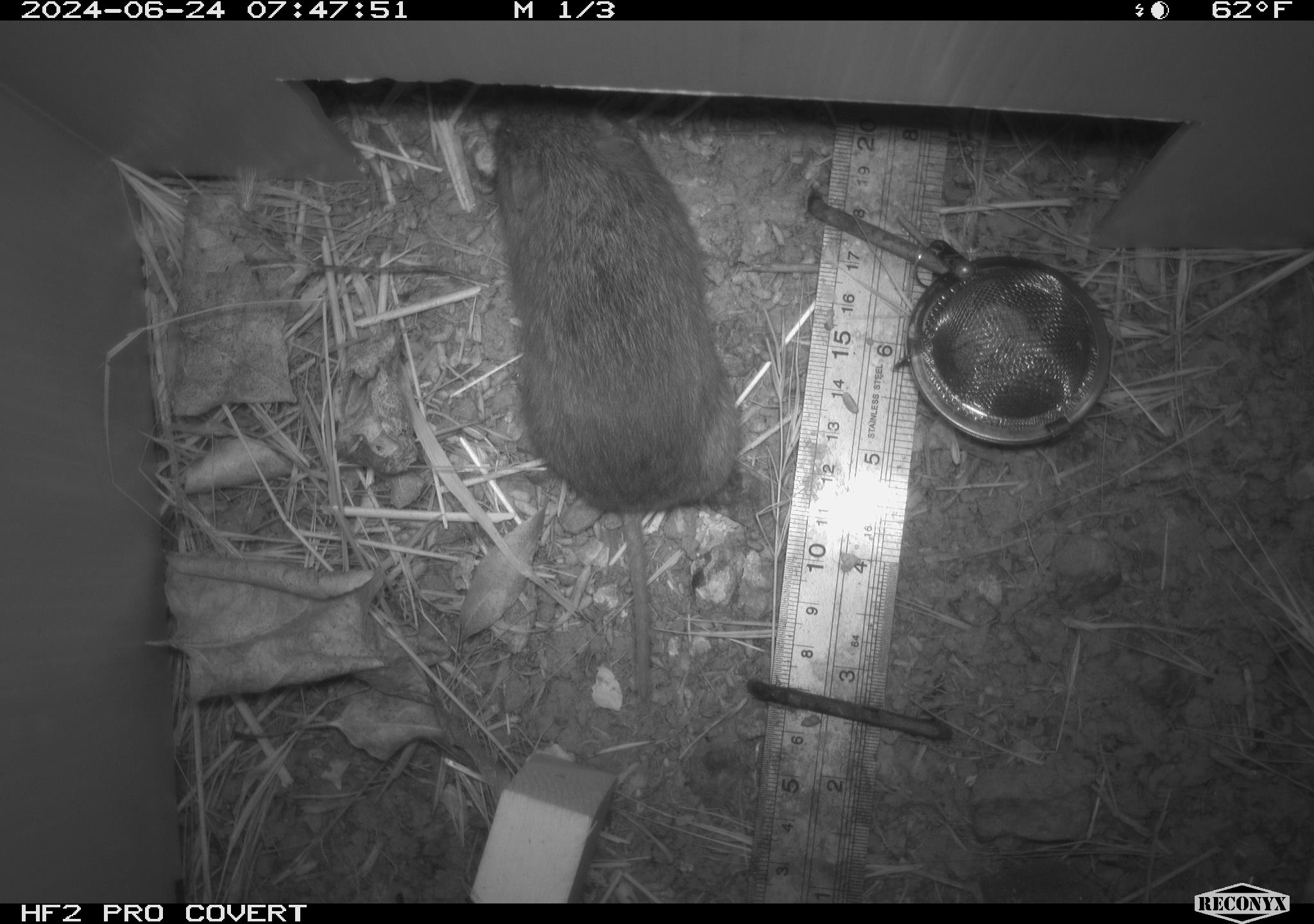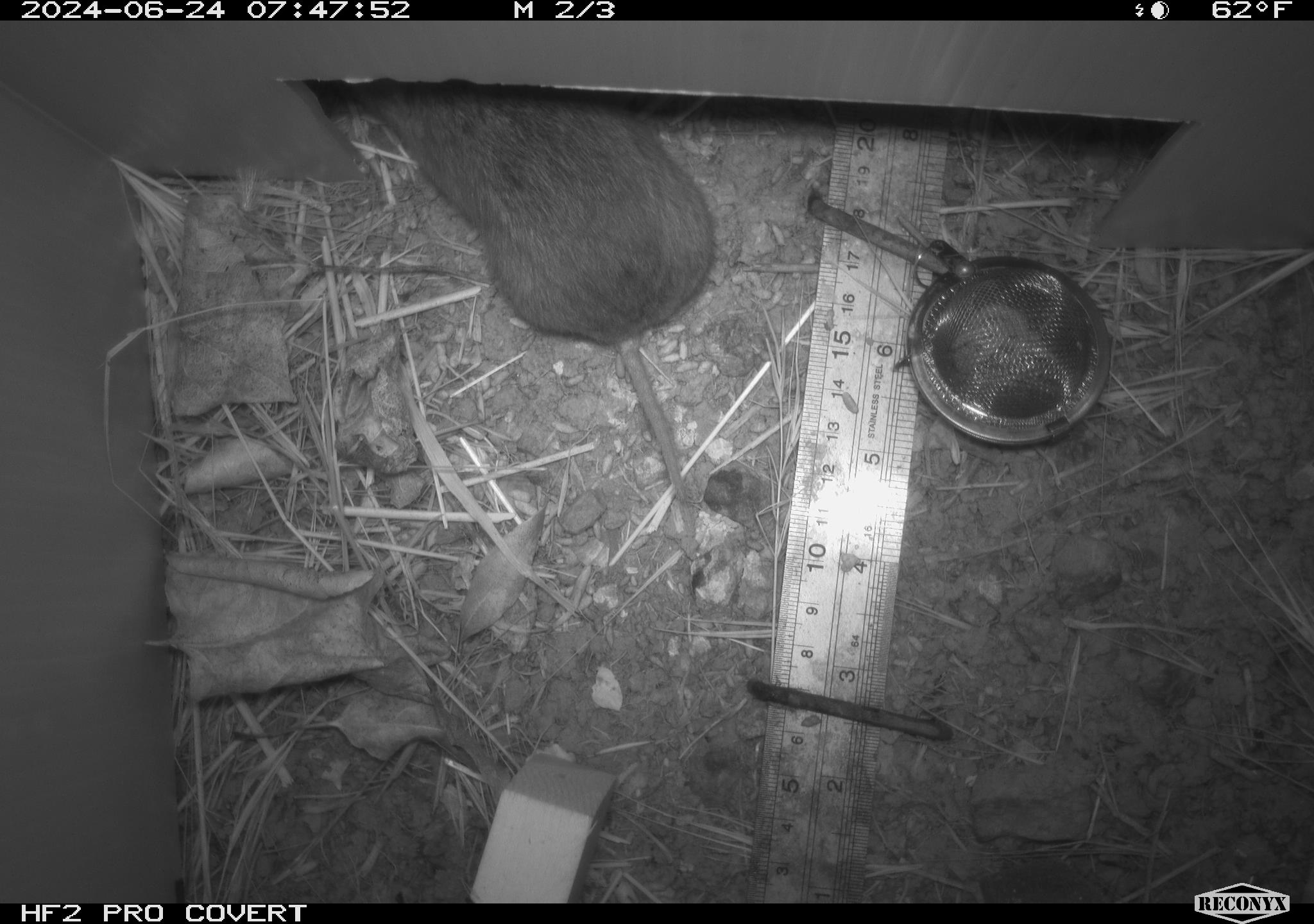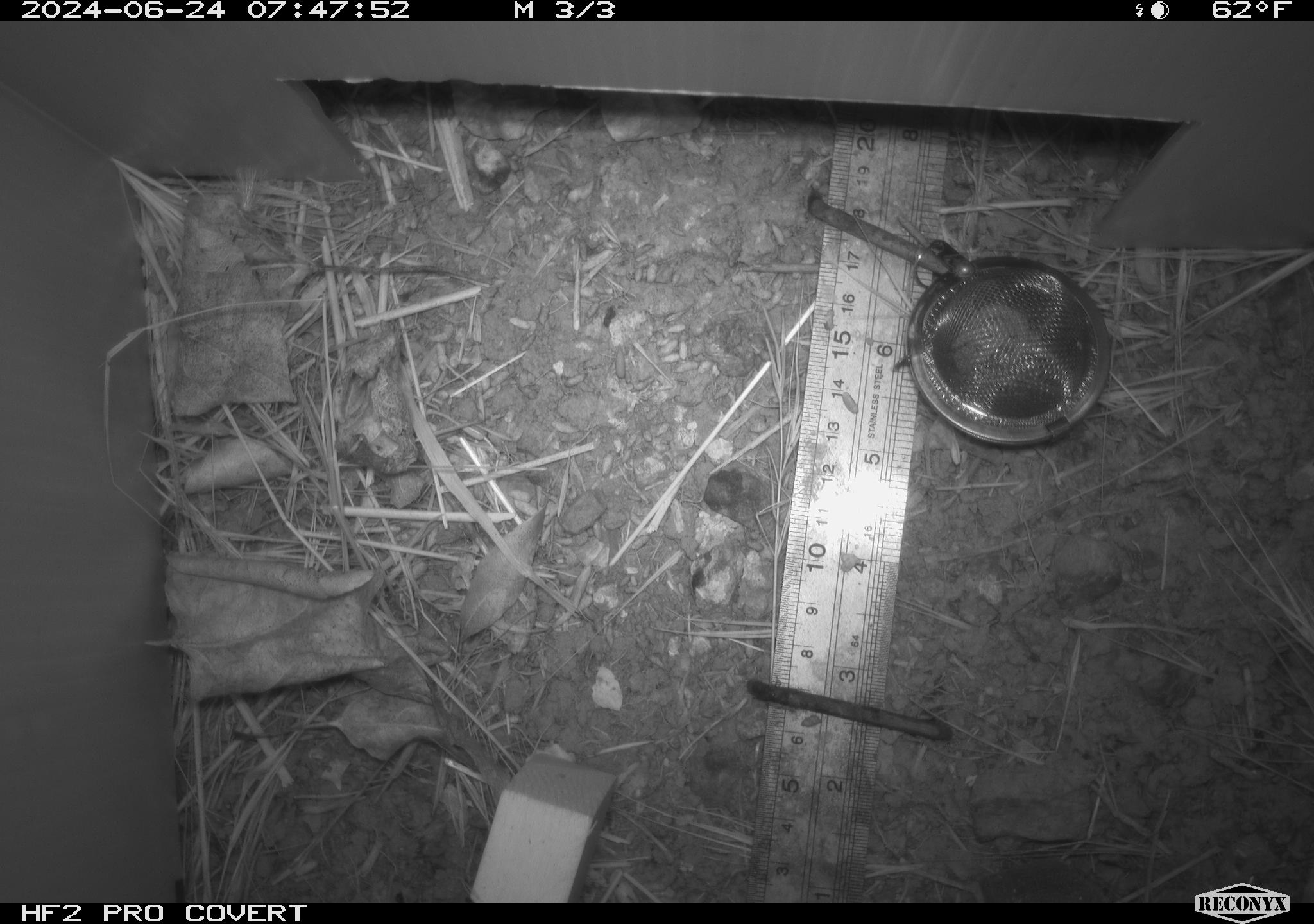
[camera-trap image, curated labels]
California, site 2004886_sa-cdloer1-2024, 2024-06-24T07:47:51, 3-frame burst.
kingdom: Animalia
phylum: Chordata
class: Mammalia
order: Rodentia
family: Cricetidae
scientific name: Arvicolinae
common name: voles, lemmings, and muskrats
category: arvicolinae subfamily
Arvicolinae subfamily (voles, lemmings, and muskrats) (Arvicolinae).